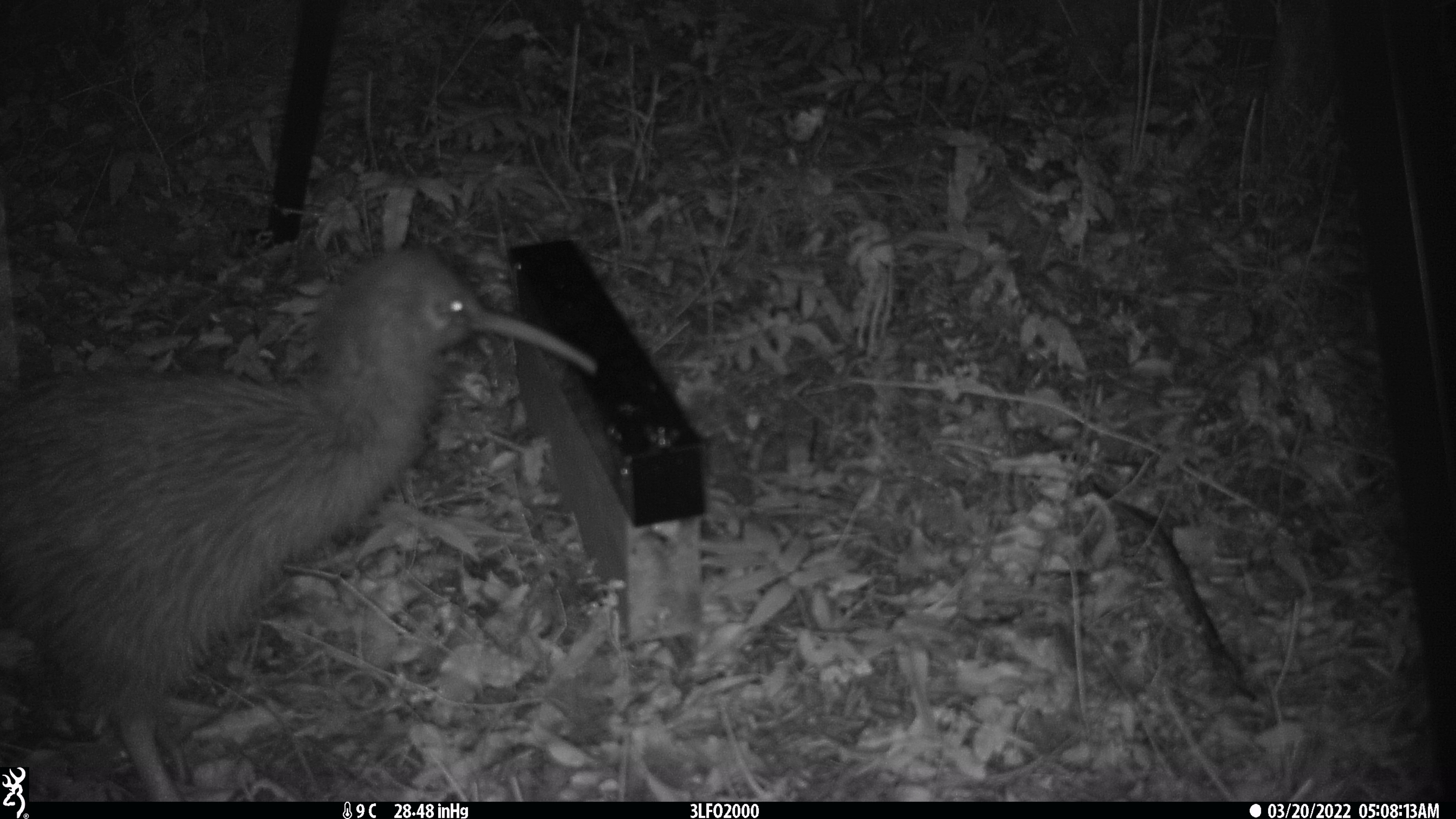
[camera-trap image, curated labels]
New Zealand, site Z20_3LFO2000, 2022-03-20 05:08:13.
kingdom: Animalia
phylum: Chordata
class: Aves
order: Apterygiformes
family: Apterygidae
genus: Apteryx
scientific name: Apteryx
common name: kiwi